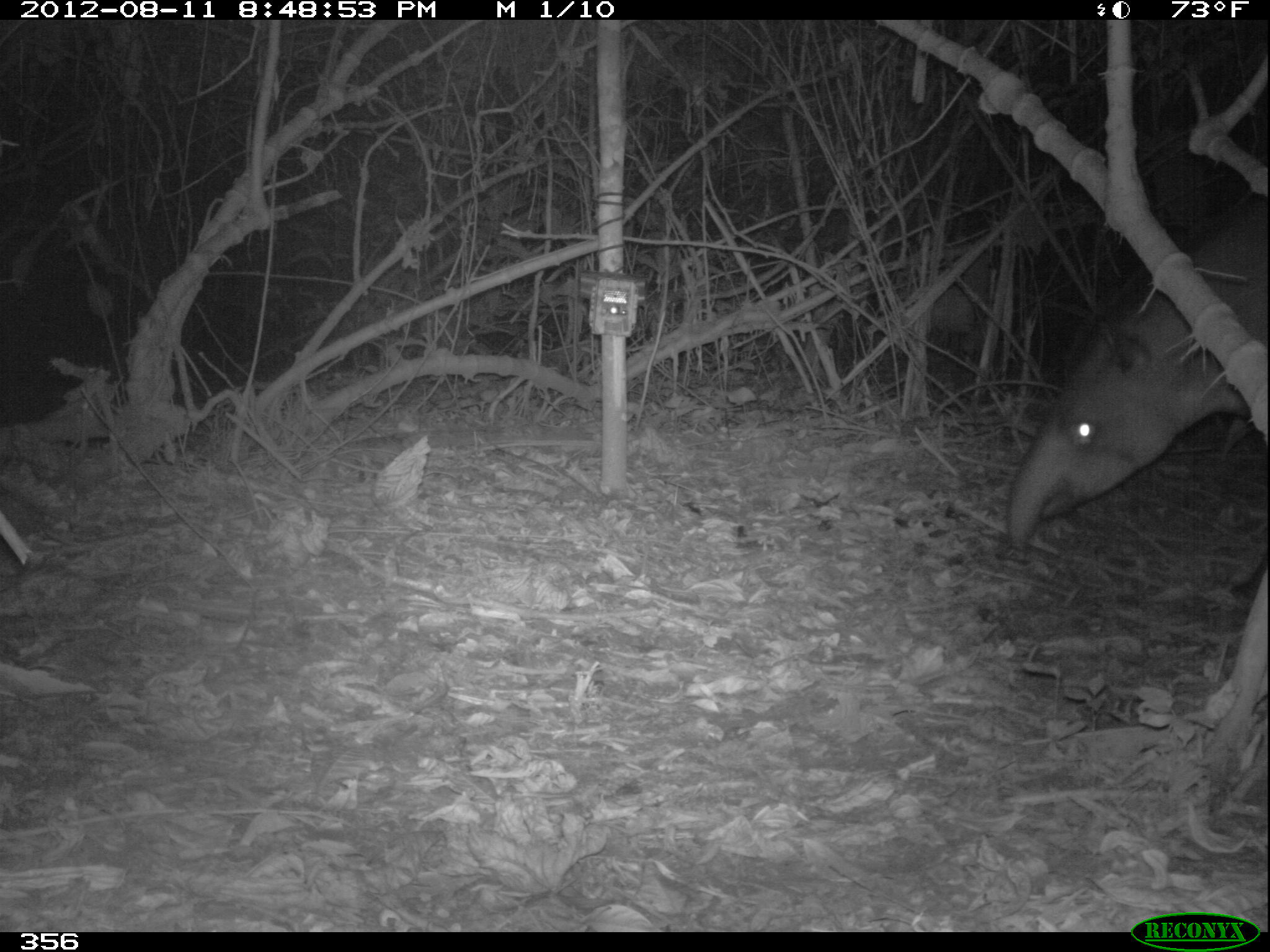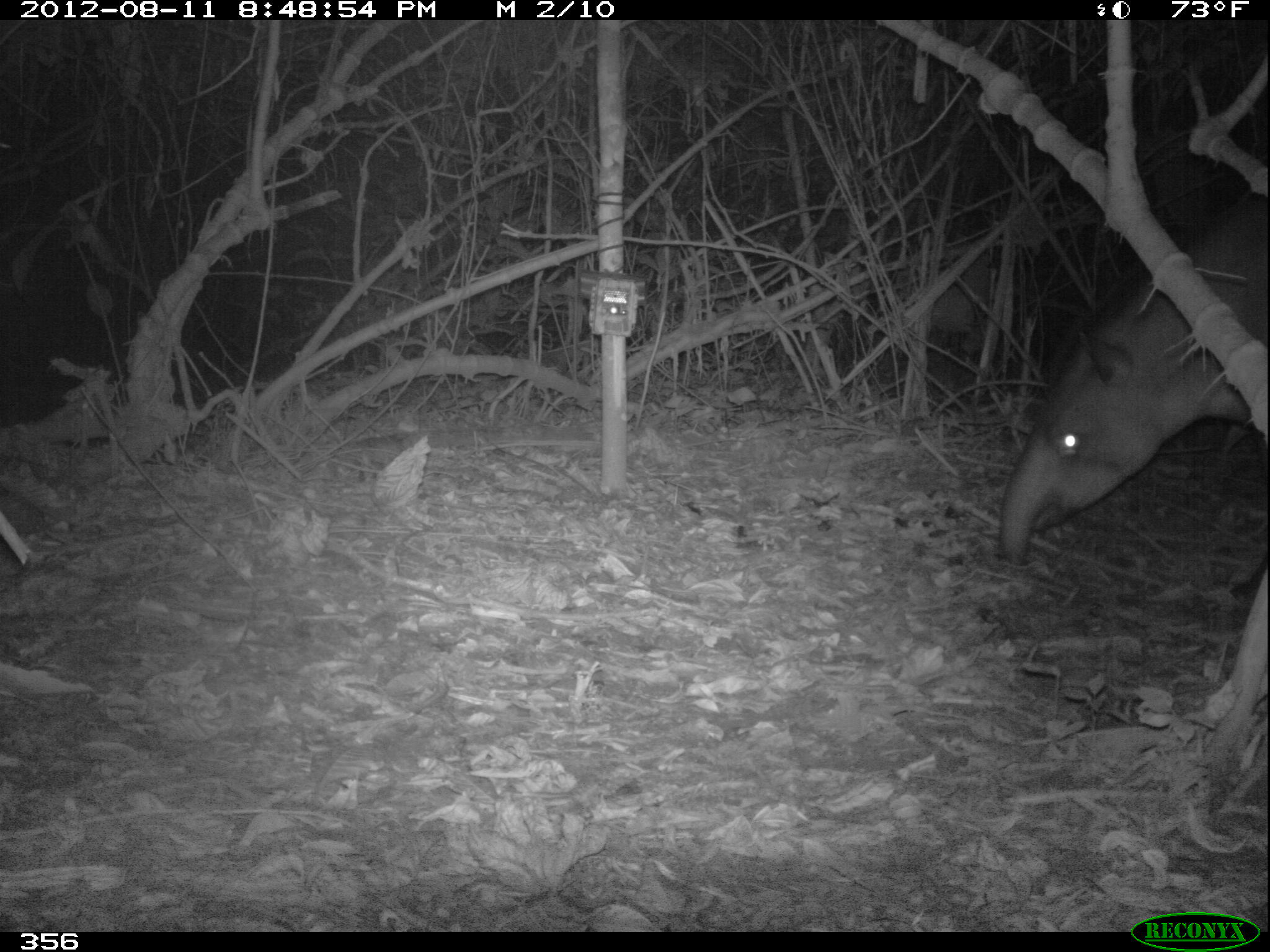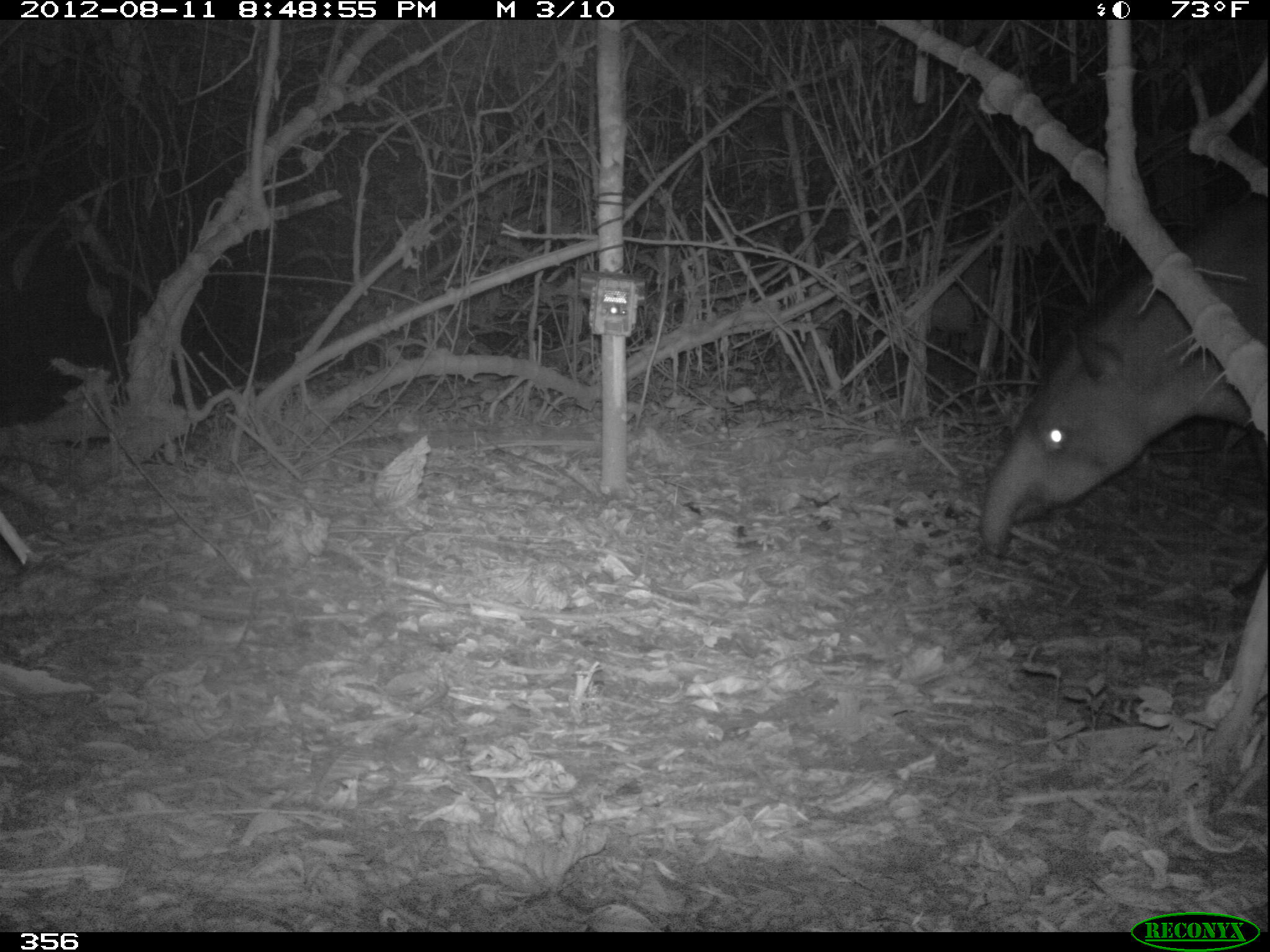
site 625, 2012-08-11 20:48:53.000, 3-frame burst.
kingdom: Animalia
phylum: Chordata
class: Mammalia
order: Perissodactyla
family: Tapiridae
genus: Tapirus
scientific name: Tapirus terrestris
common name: south american tapir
Tapirus terrestris (south american tapir).